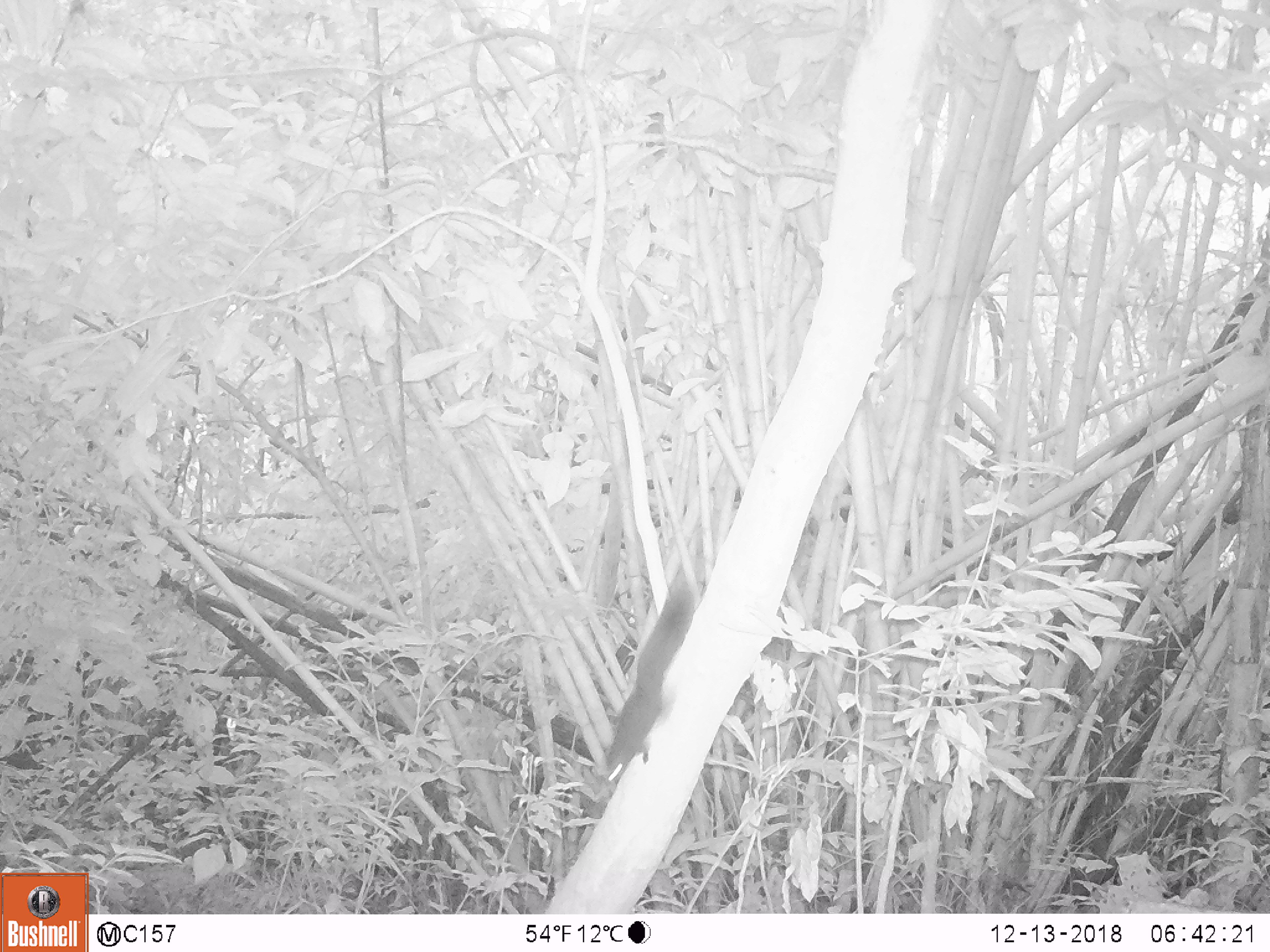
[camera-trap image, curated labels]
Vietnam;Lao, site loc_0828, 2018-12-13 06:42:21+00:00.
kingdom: Animalia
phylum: Chordata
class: Mammalia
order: Rodentia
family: Sciuridae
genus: Sciurus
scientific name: Sciurus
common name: squirrel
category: unidentified squirrel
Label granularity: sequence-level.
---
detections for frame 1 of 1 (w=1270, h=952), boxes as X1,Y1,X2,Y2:
unidentified squirrel: 604,570,694,784